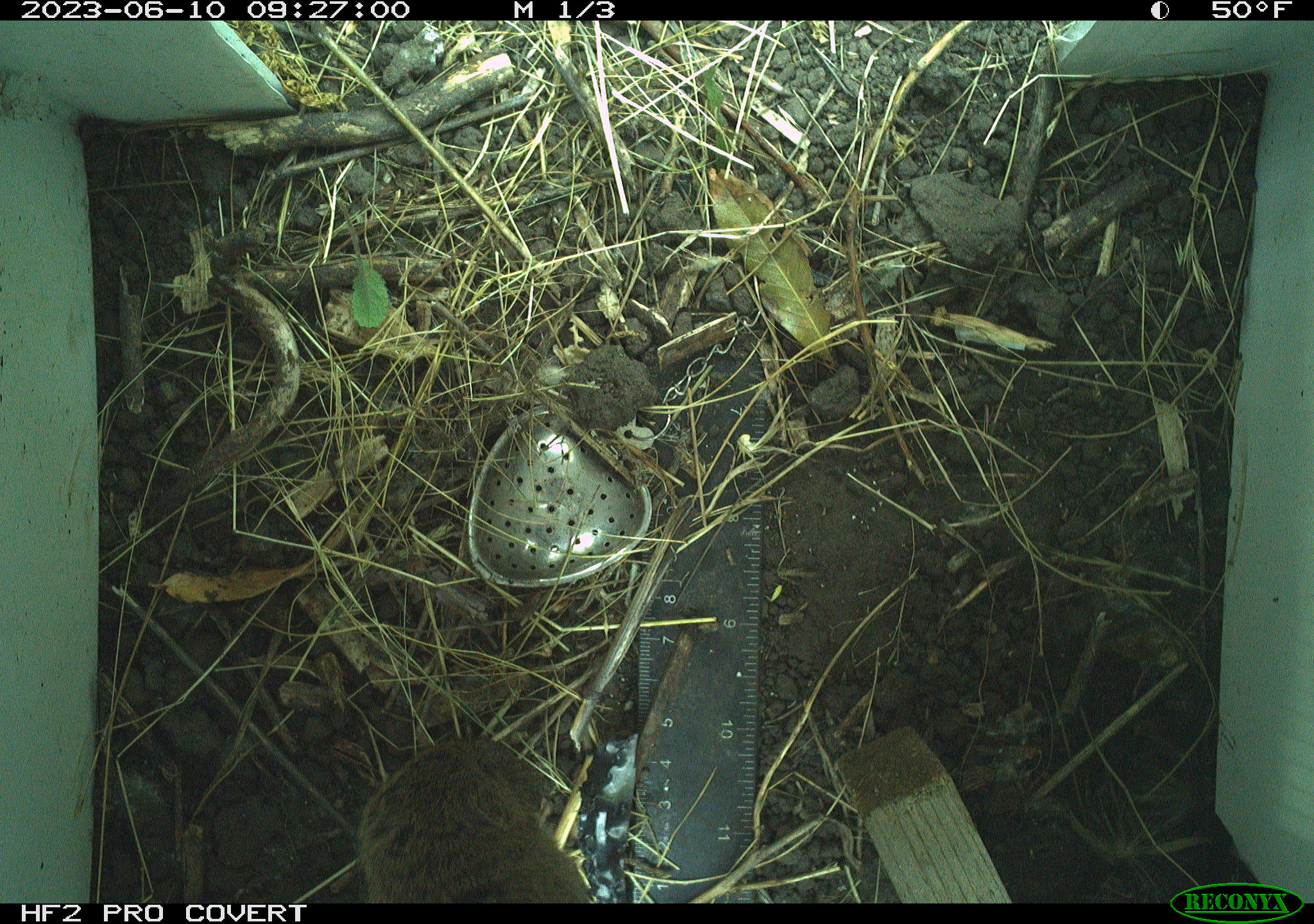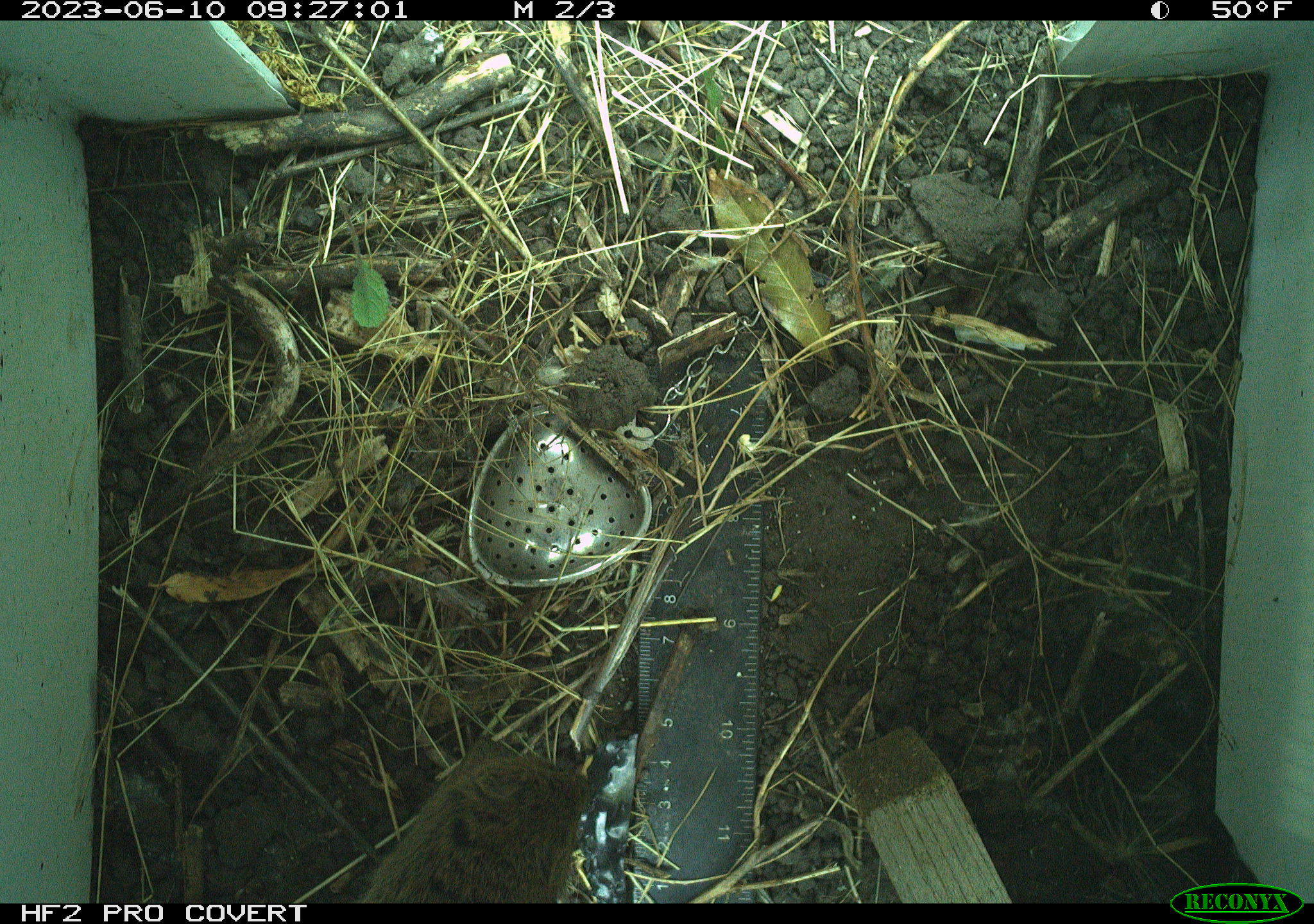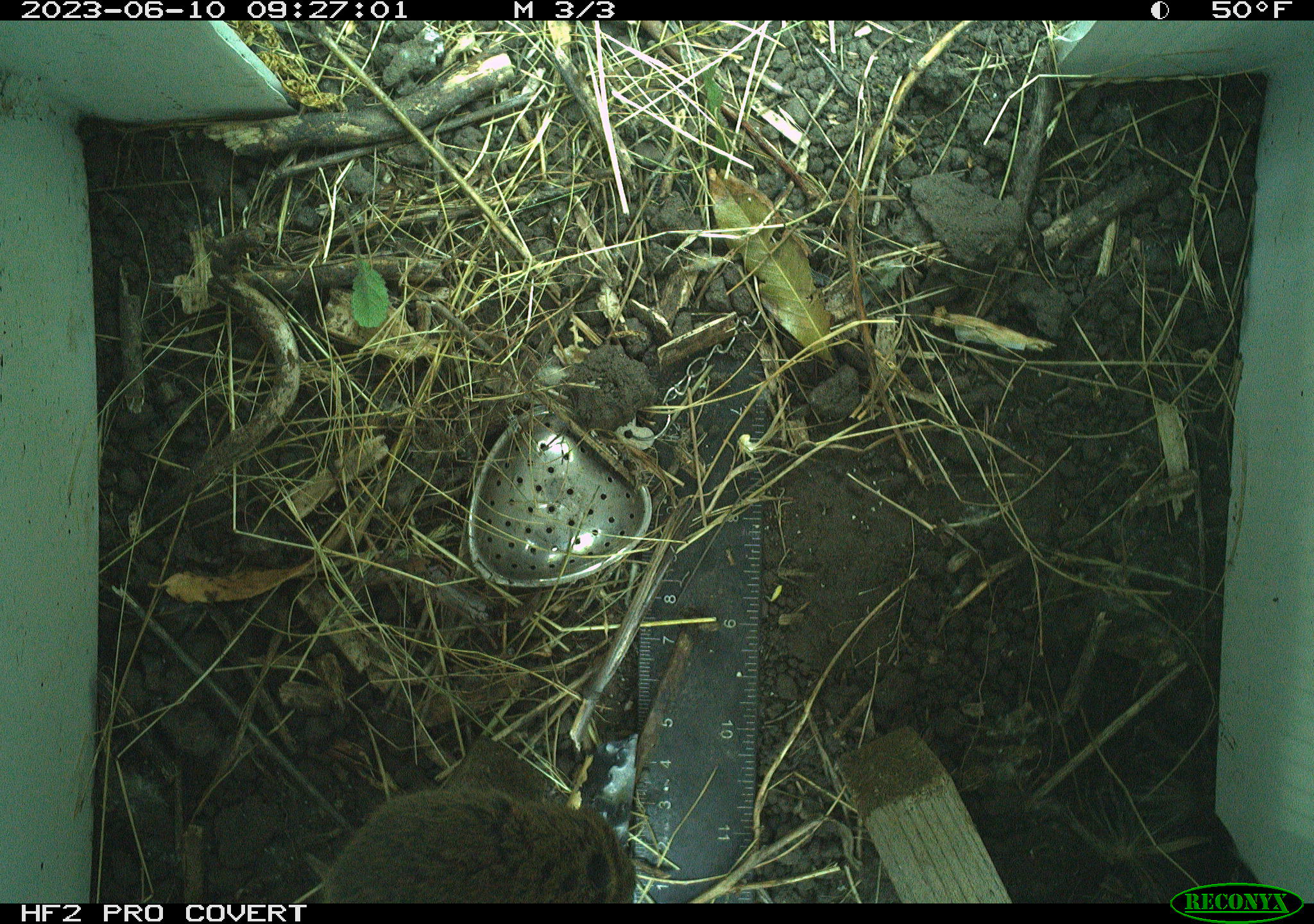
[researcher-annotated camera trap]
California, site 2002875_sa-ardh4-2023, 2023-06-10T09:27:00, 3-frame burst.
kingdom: Animalia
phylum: Chordata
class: Mammalia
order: Rodentia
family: Cricetidae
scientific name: Arvicolinae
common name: voles, lemmings, and muskrats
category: arvicolinae subfamily